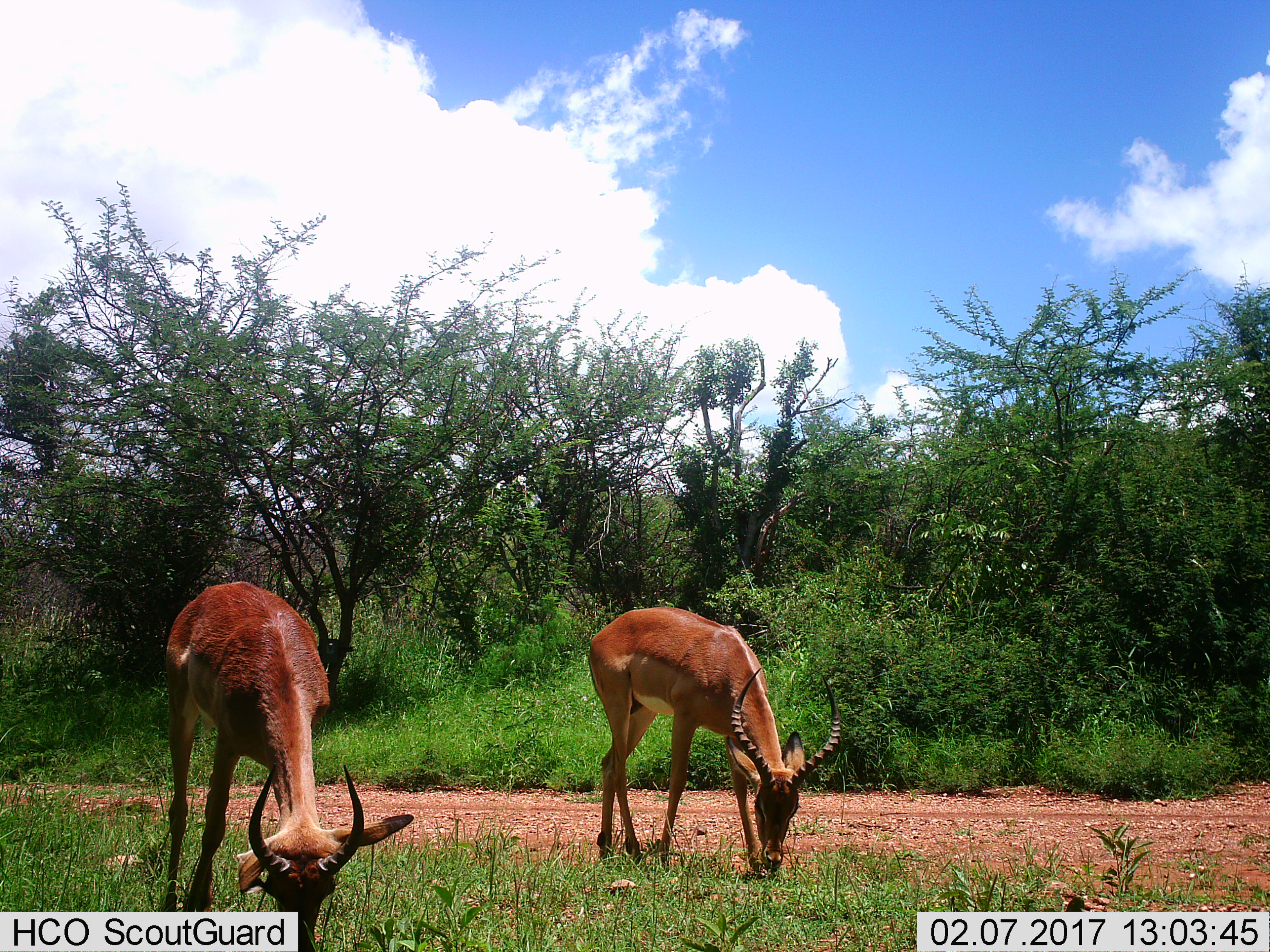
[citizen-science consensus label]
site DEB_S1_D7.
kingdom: Animalia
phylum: Chordata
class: Mammalia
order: Artiodactyla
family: Bovidae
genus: Aepyceros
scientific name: Aepyceros melampus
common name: impala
Impala (Aepyceros melampus), count 2. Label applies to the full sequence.